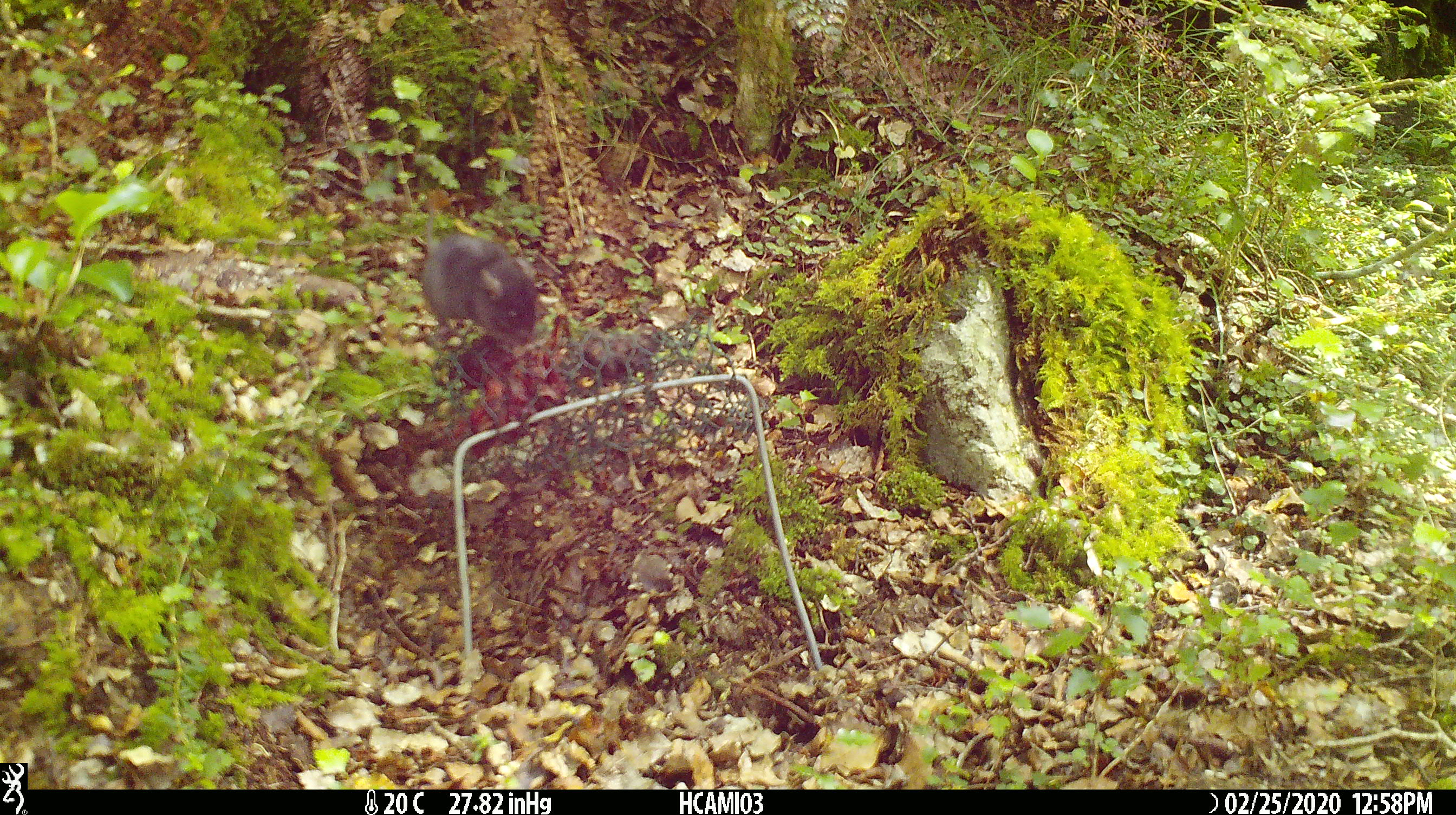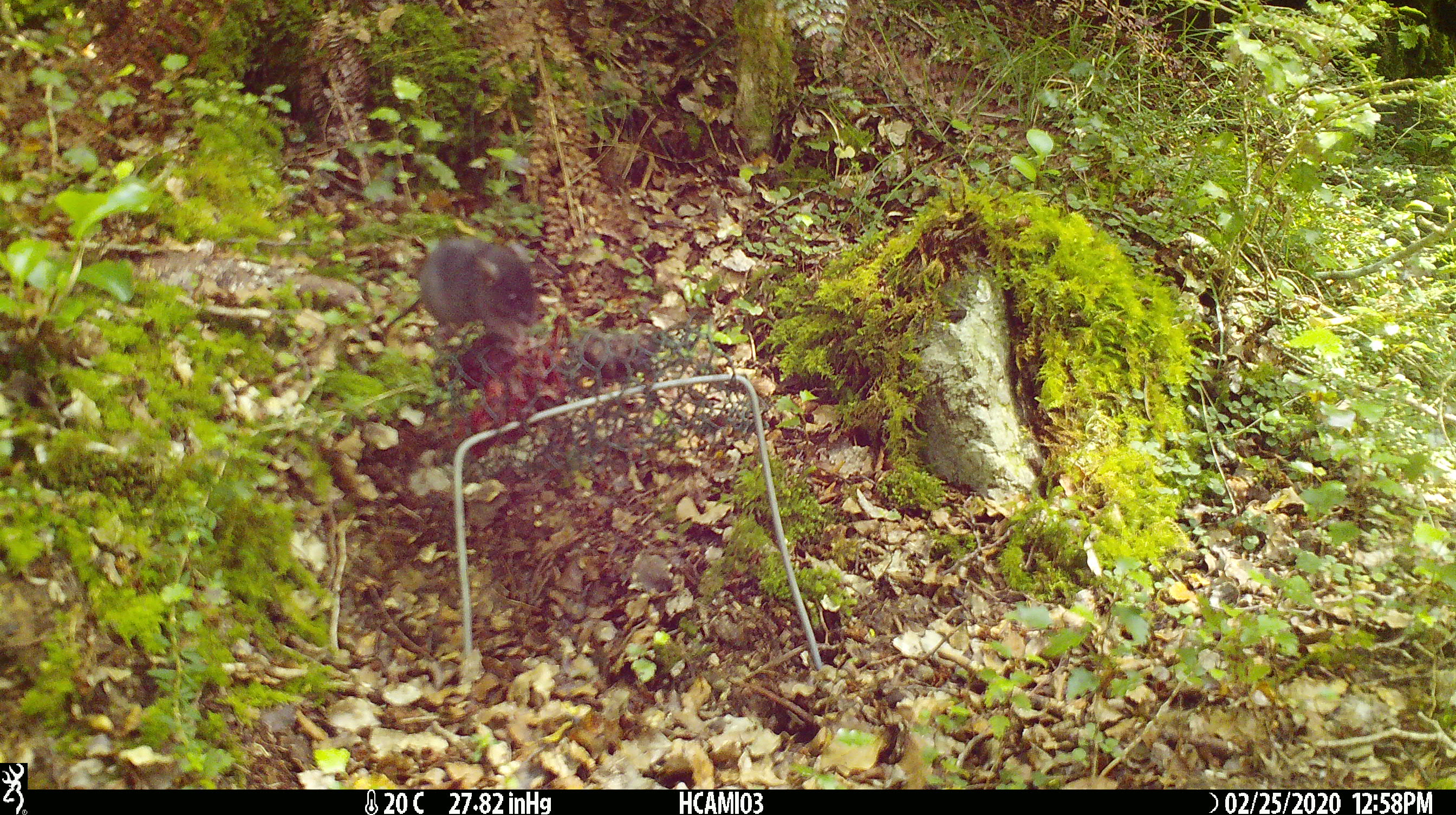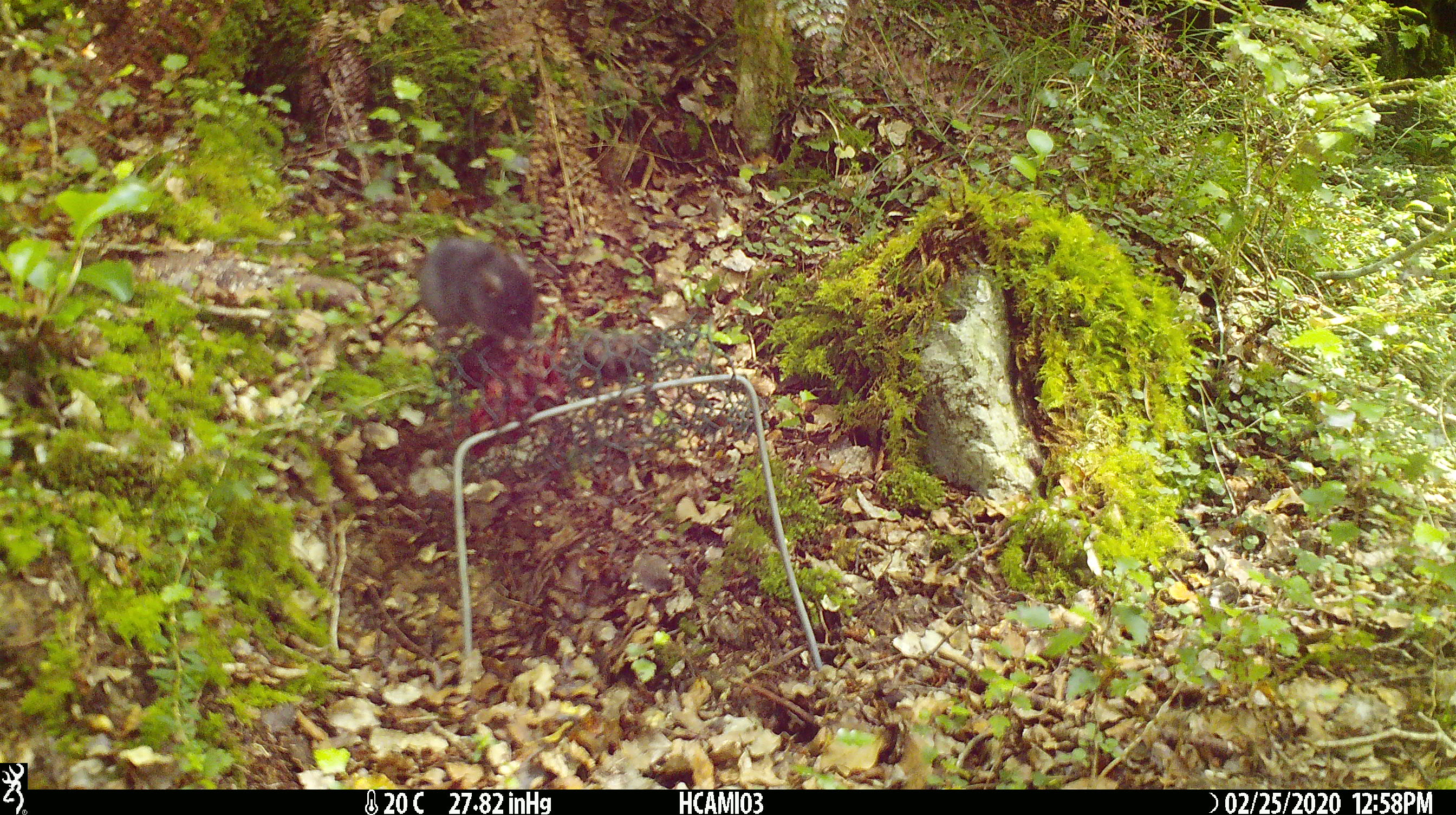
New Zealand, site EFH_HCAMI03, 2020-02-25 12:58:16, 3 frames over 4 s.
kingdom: Animalia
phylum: Chordata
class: Mammalia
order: Rodentia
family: Muridae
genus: Mus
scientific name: Mus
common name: mouse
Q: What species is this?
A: Mouse (Mus).